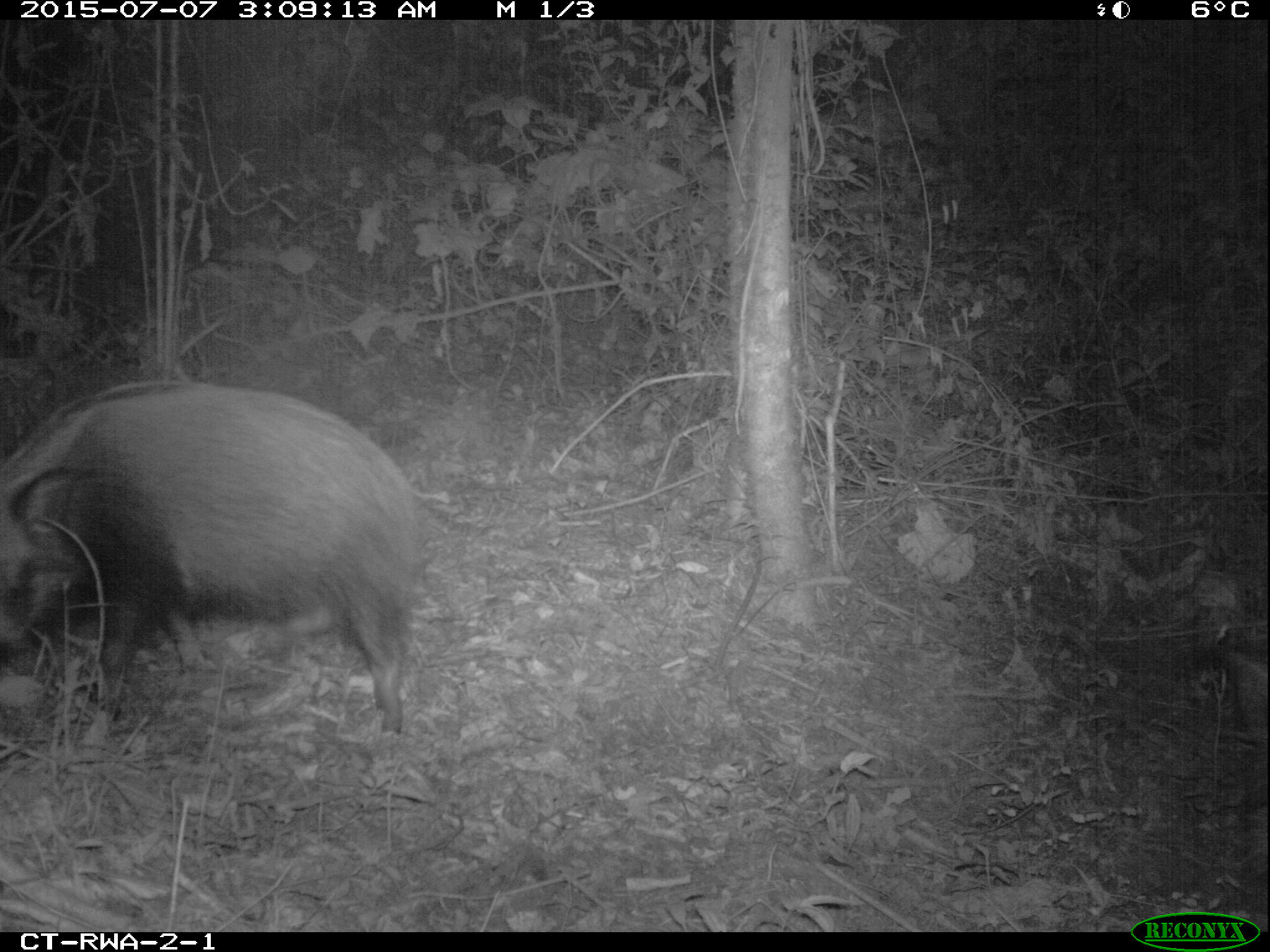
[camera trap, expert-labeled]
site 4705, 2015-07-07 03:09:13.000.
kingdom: Animalia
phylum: Chordata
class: Mammalia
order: Artiodactyla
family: Suidae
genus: Potamochoerus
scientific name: Potamochoerus larvatus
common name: bushpig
Potamochoerus larvatus (bushpig), count 1.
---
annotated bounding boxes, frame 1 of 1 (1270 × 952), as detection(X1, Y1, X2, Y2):
potamochoerus larvatus: detection(0, 376, 420, 744)